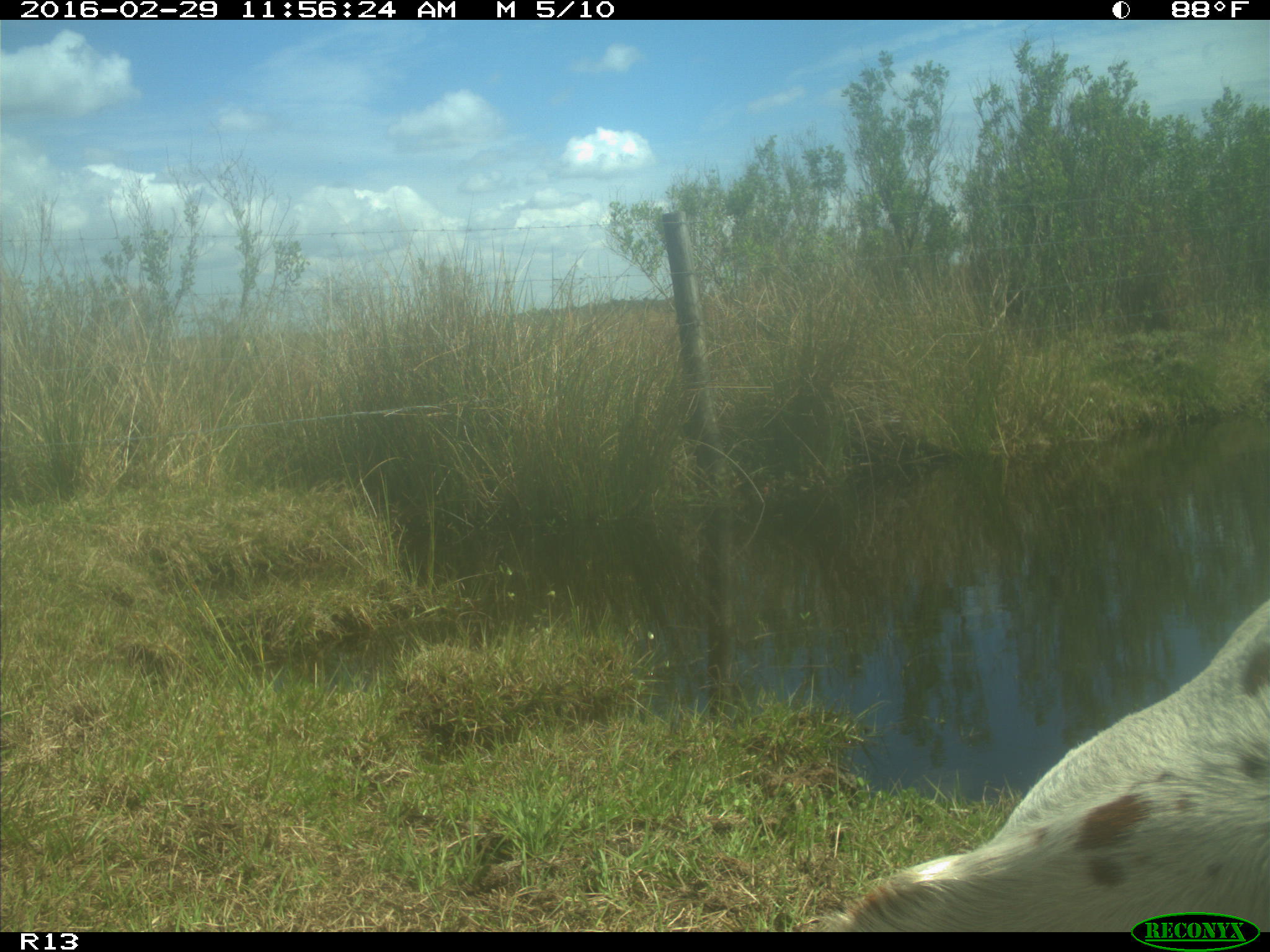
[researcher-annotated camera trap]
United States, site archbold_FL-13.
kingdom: Animalia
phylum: Chordata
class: Mammalia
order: Artiodactyla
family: Bovidae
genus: Bos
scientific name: Bos taurus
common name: domestic cow